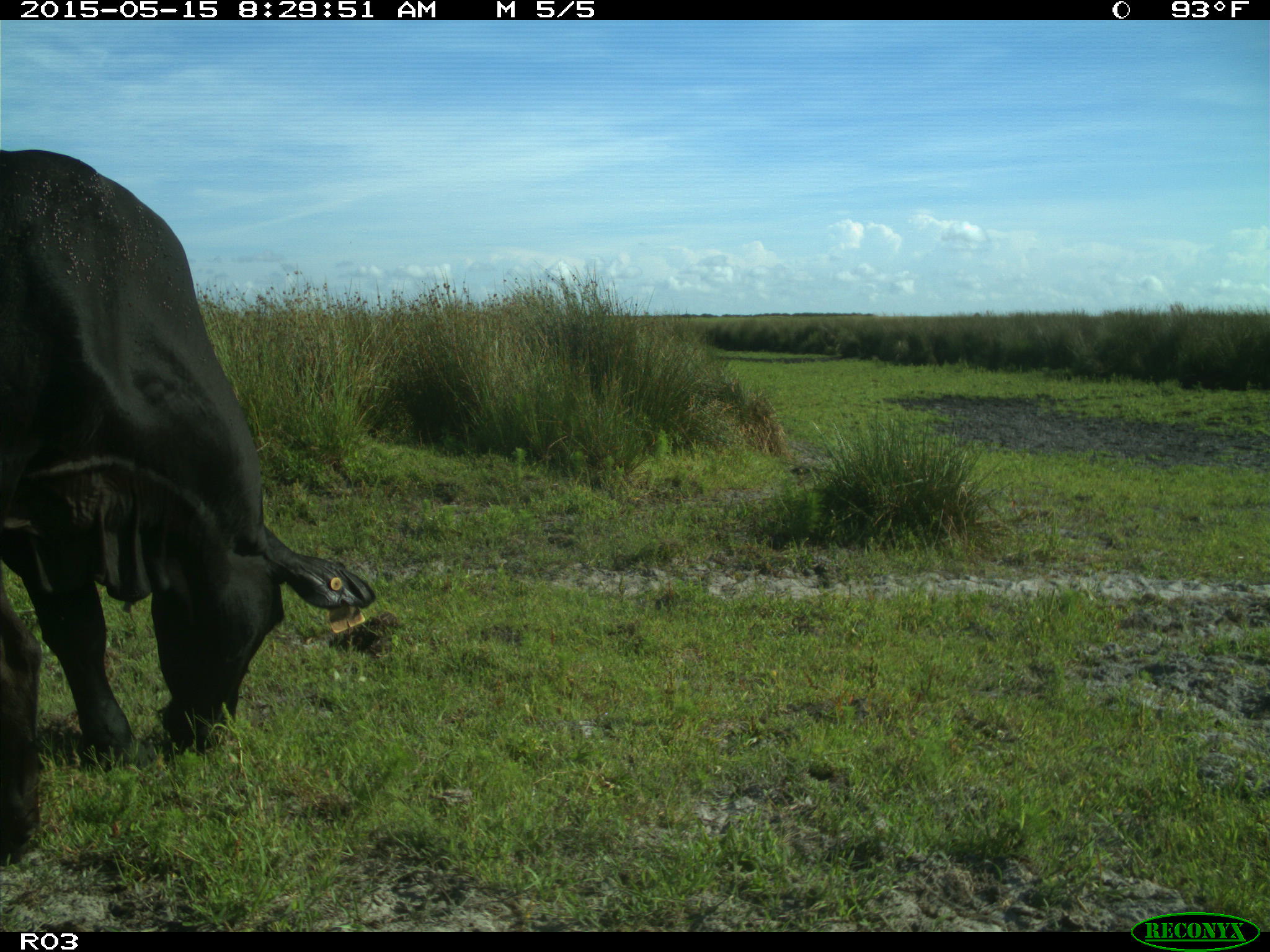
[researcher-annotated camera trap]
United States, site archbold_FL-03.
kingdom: Animalia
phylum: Chordata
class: Mammalia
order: Artiodactyla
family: Bovidae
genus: Bos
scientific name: Bos taurus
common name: domestic cow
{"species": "Bos taurus (domestic cow)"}